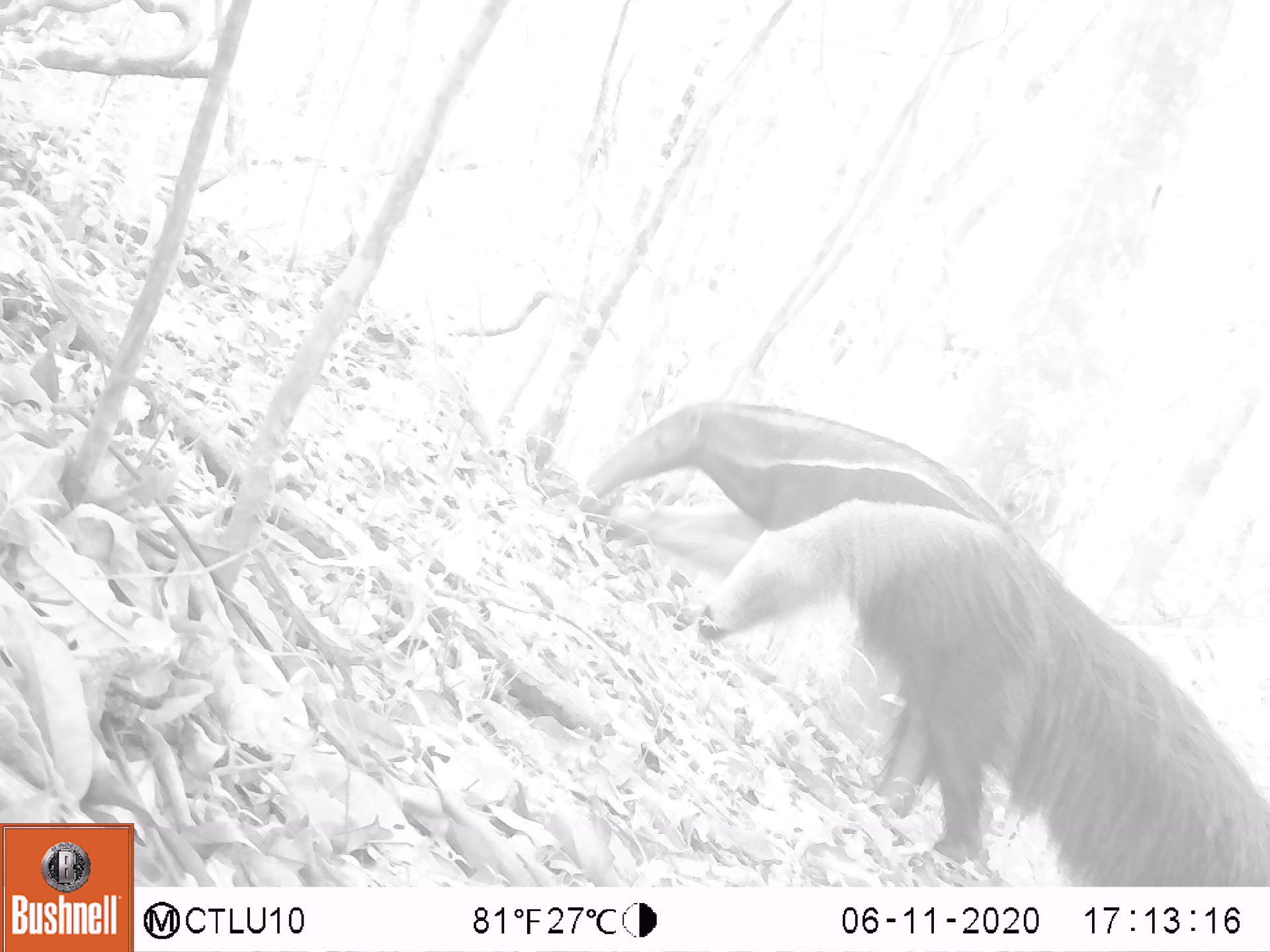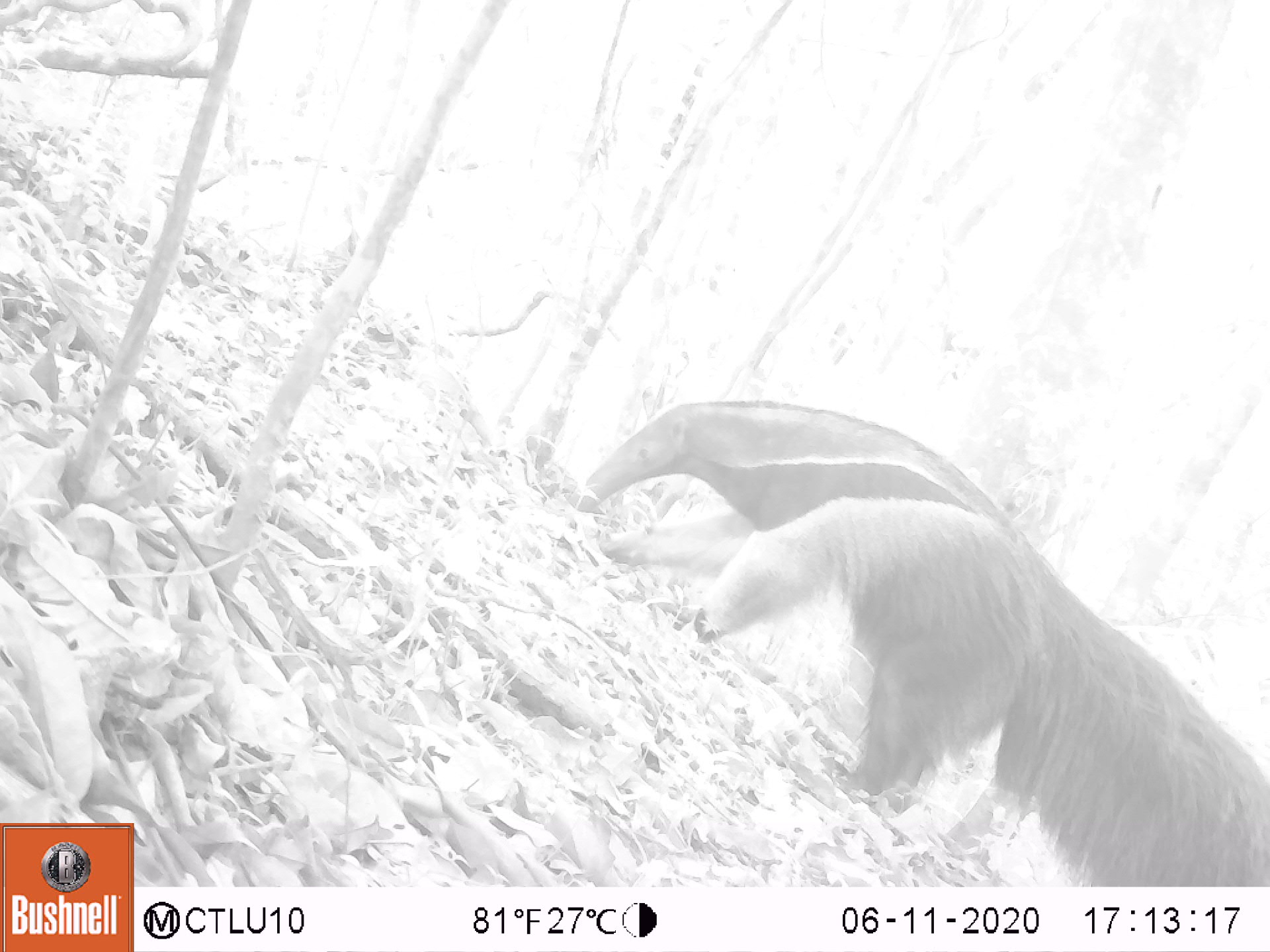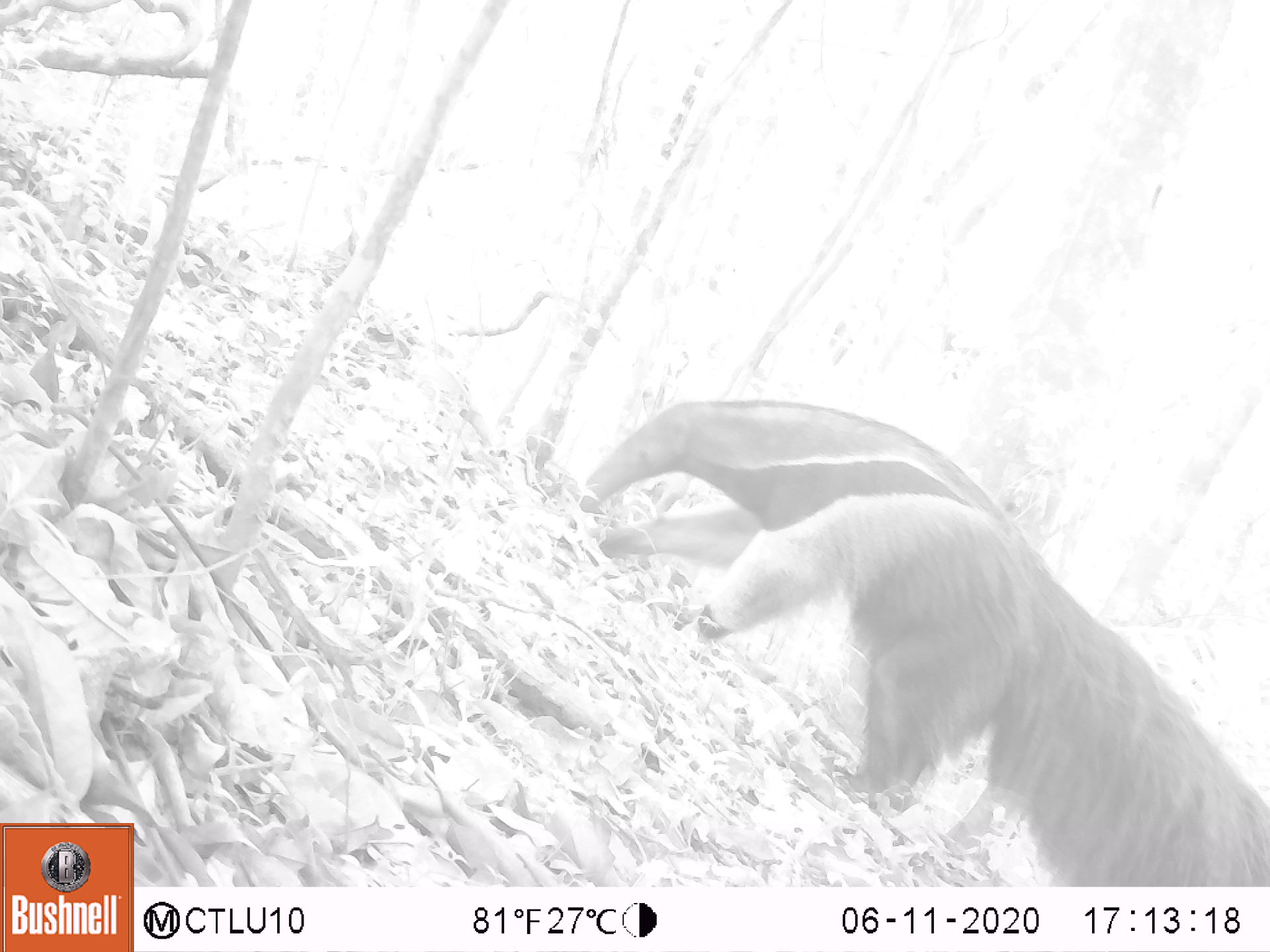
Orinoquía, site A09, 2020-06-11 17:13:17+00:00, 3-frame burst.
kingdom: Animalia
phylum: Chordata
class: Mammalia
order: Pilosa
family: Myrmecophagidae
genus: Myrmecophaga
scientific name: Myrmecophaga tridactyla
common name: giant anteater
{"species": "giant anteater (Myrmecophaga tridactyla)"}